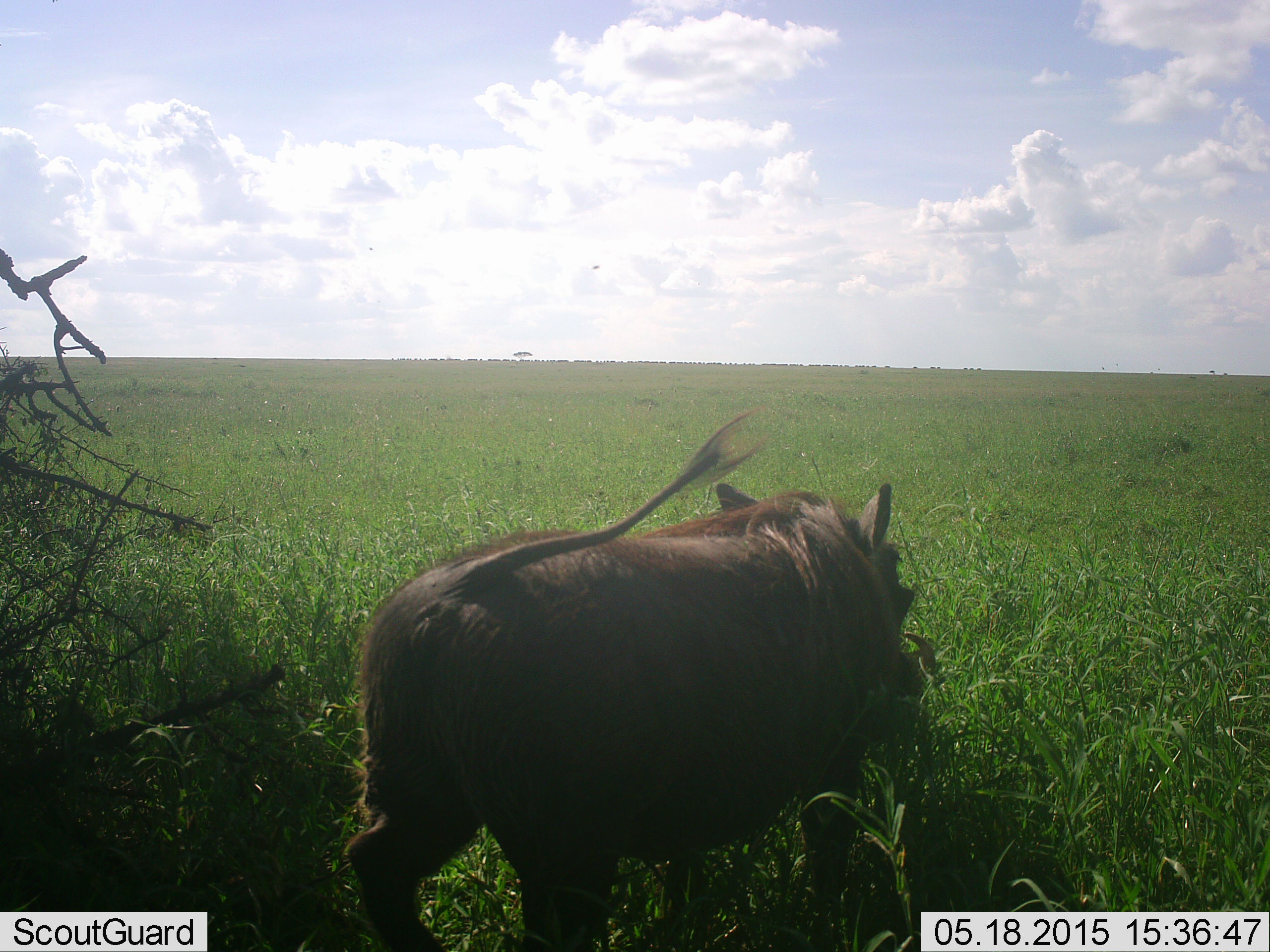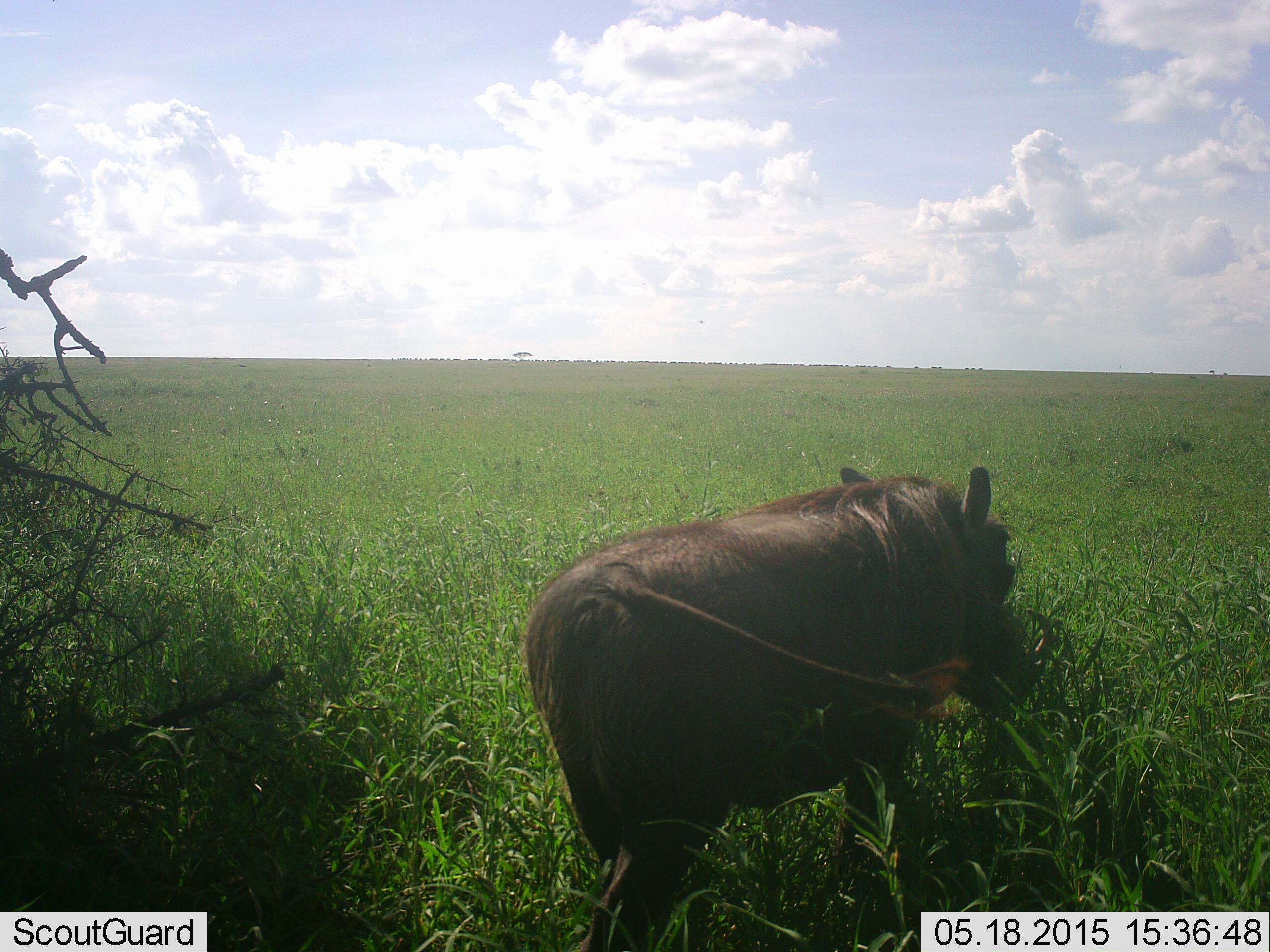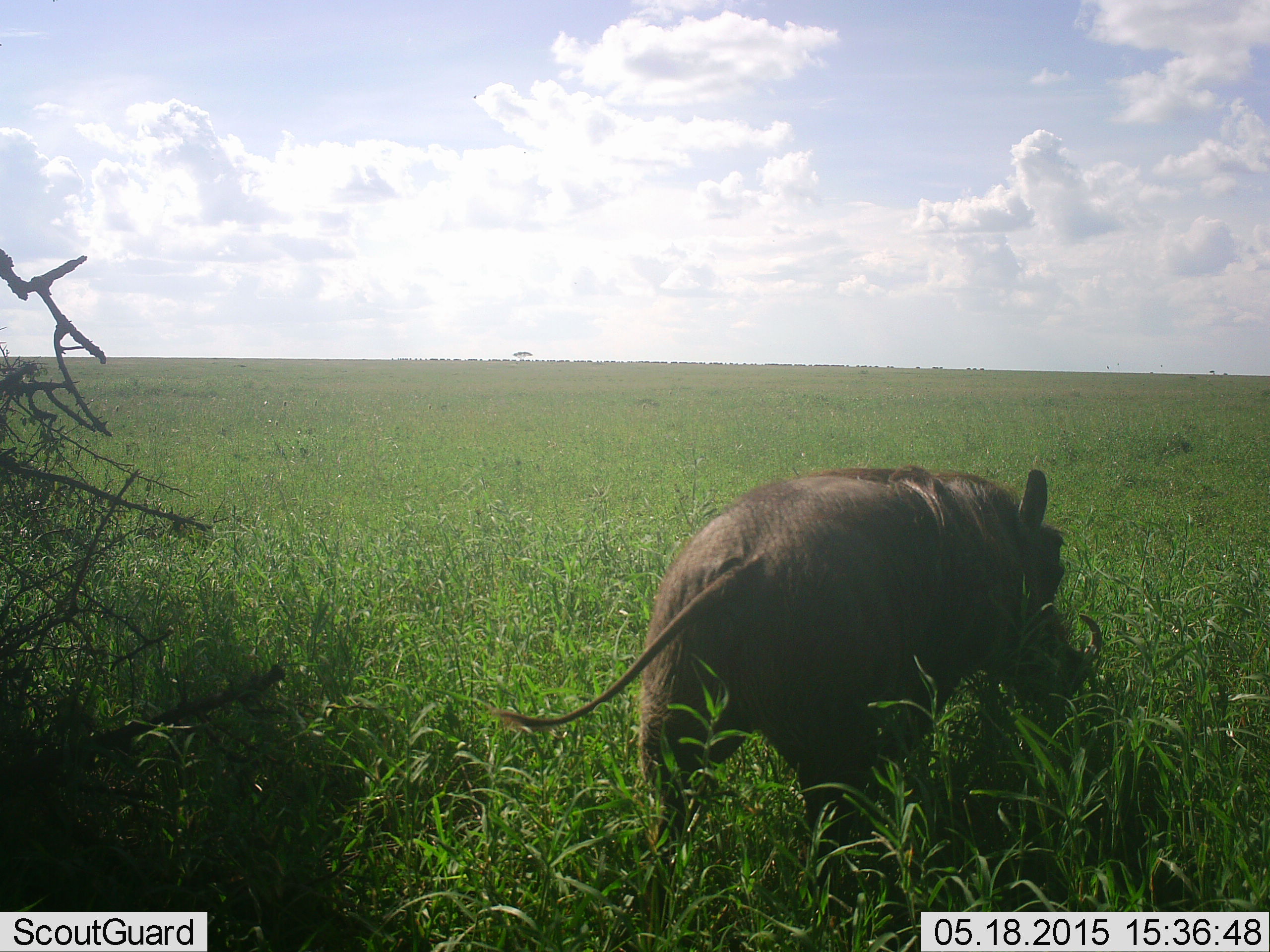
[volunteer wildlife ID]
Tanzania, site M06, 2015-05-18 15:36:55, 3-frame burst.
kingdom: Animalia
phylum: Chordata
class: Mammalia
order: Artiodactyla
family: Suidae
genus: Phacochoerus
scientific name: Phacochoerus africanus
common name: warthog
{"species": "warthog (Phacochoerus africanus)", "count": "1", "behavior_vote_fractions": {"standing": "20%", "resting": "0%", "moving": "90%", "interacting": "0%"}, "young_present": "0%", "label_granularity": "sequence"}